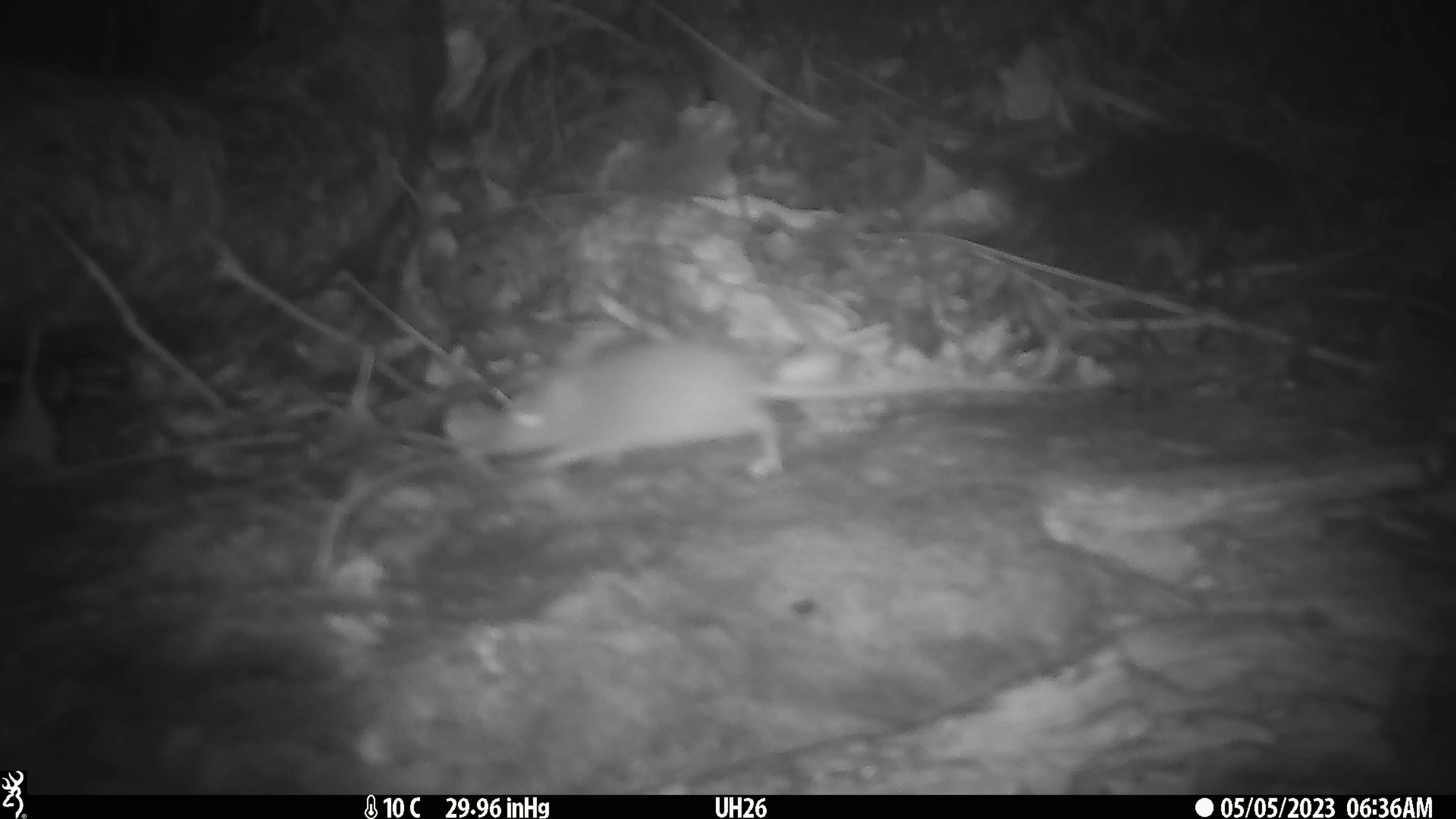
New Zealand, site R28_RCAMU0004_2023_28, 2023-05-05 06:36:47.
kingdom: Animalia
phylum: Chordata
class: Mammalia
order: Rodentia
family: Muridae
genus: Mus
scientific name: Mus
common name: mouse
Mouse (Mus).